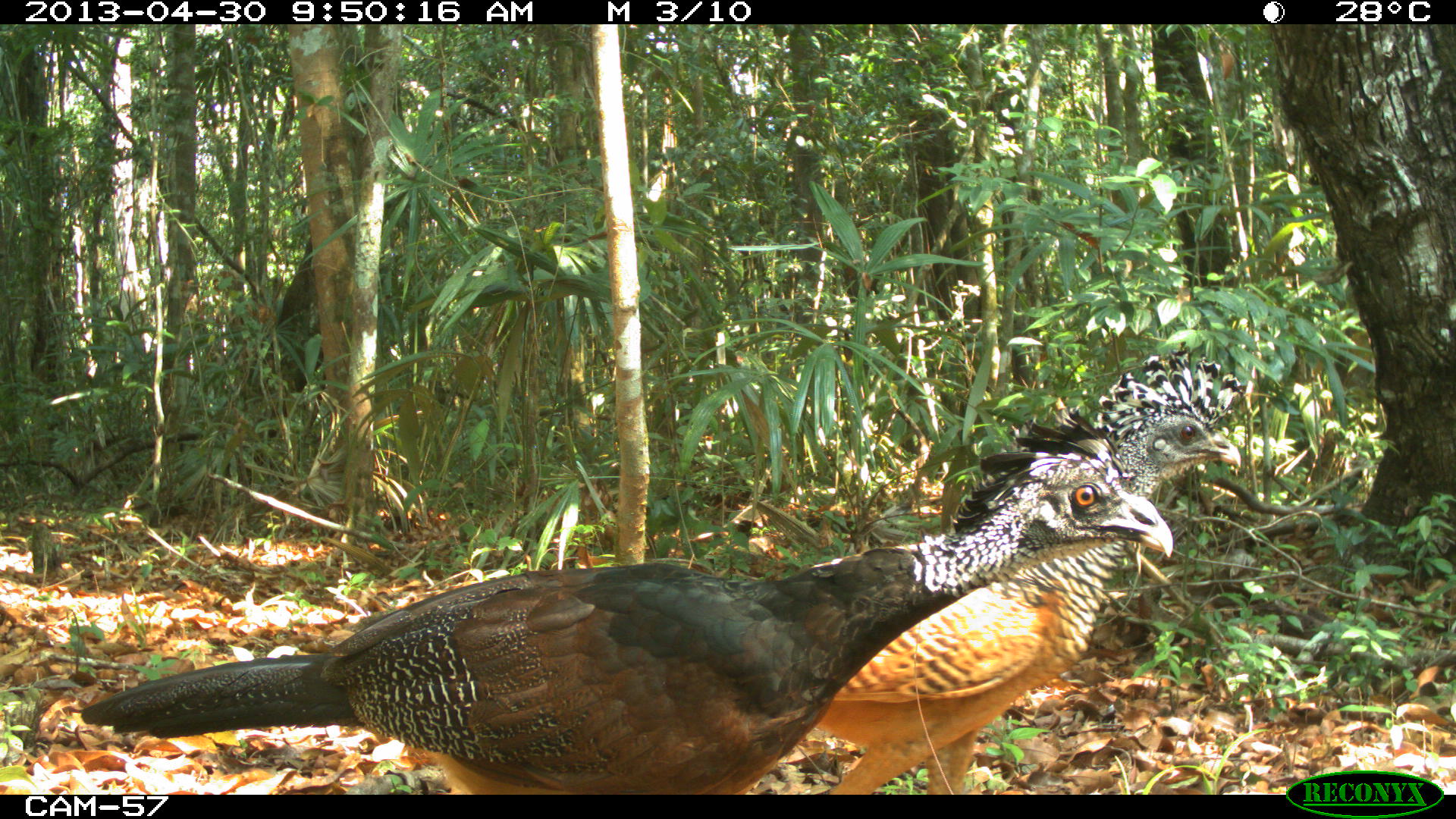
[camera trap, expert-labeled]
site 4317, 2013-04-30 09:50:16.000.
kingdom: Animalia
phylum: Chordata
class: Aves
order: Galliformes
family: Cracidae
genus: Crax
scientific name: Crax rubra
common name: great curassow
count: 2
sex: female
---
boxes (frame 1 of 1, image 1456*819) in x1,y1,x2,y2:
crax rubra: 78,400,1173,793; 786,340,1246,793